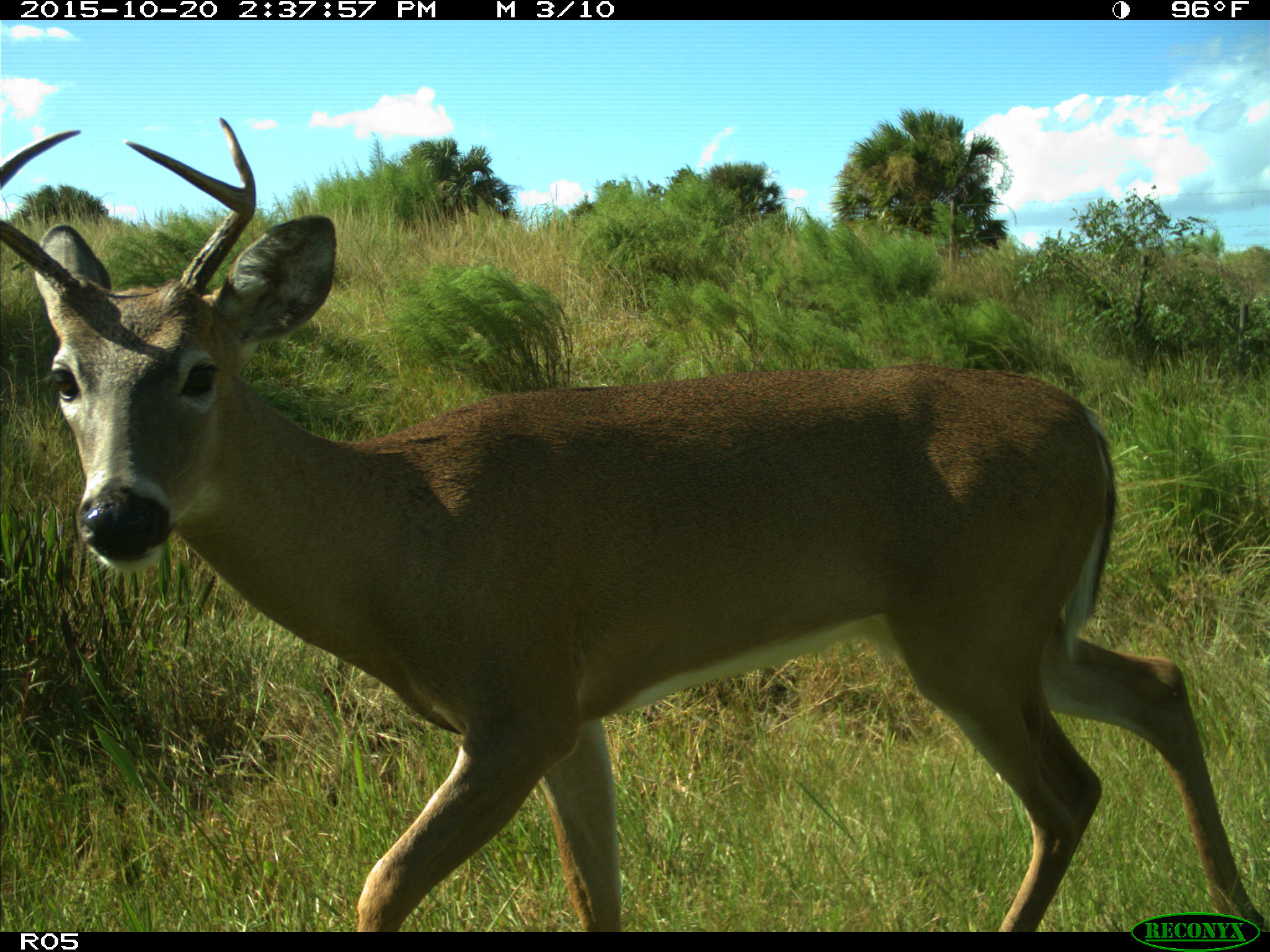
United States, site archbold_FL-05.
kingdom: Animalia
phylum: Chordata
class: Mammalia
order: Artiodactyla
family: Cervidae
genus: Odocoileus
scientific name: Odocoileus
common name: deer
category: unidentified deer